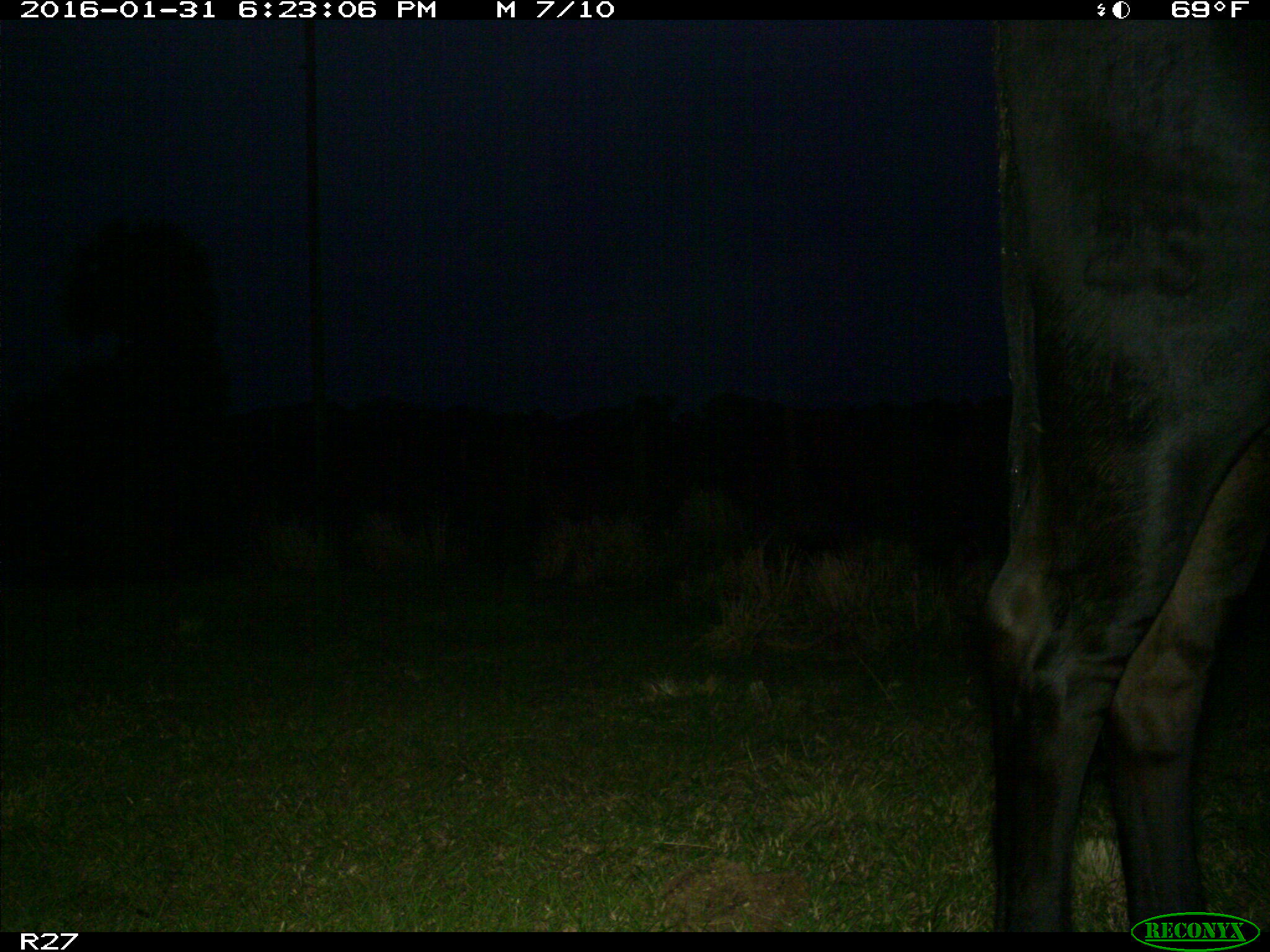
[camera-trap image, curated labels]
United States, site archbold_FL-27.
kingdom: Animalia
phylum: Chordata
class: Mammalia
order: Artiodactyla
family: Bovidae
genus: Bos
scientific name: Bos taurus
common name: domestic cow